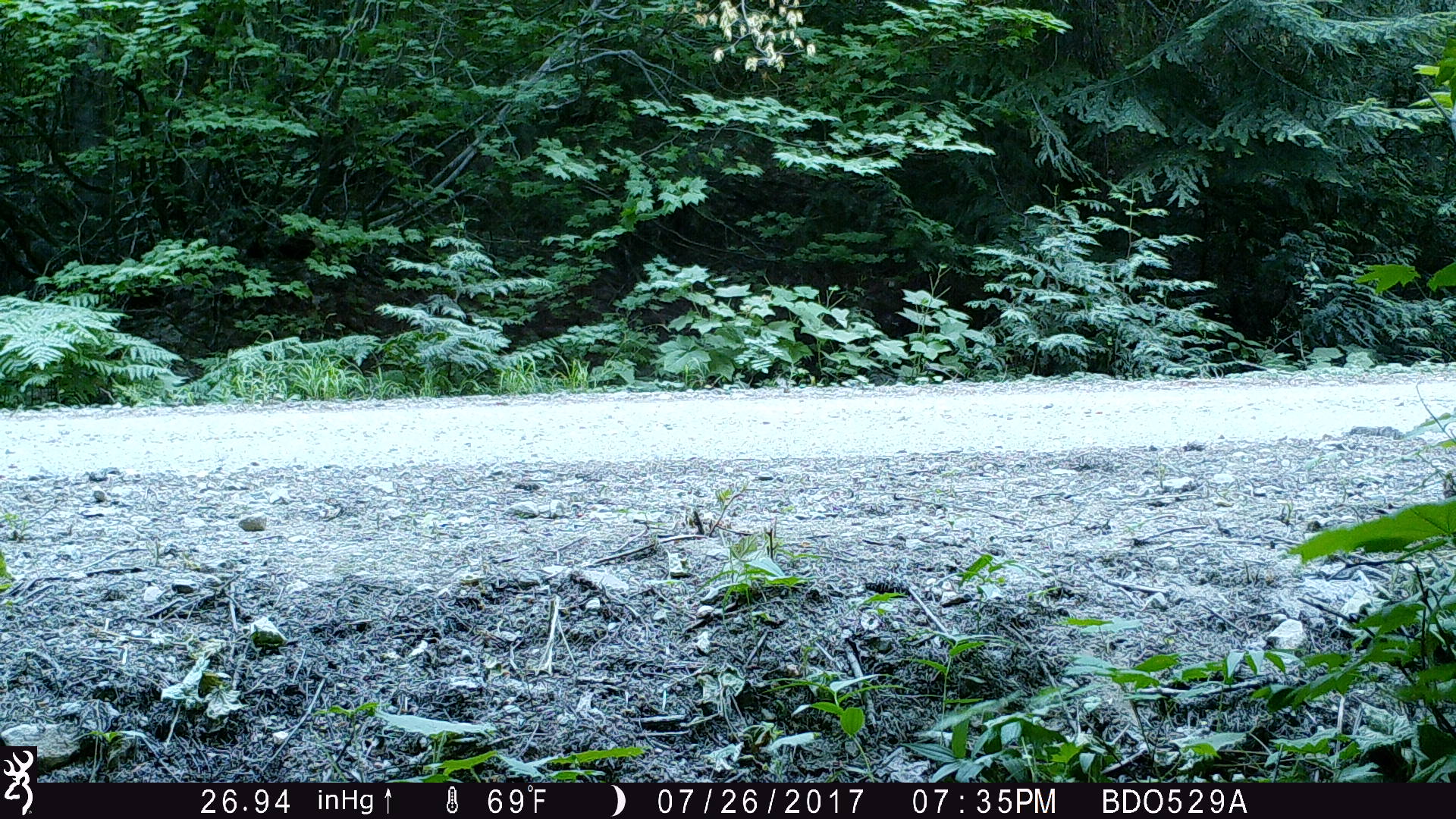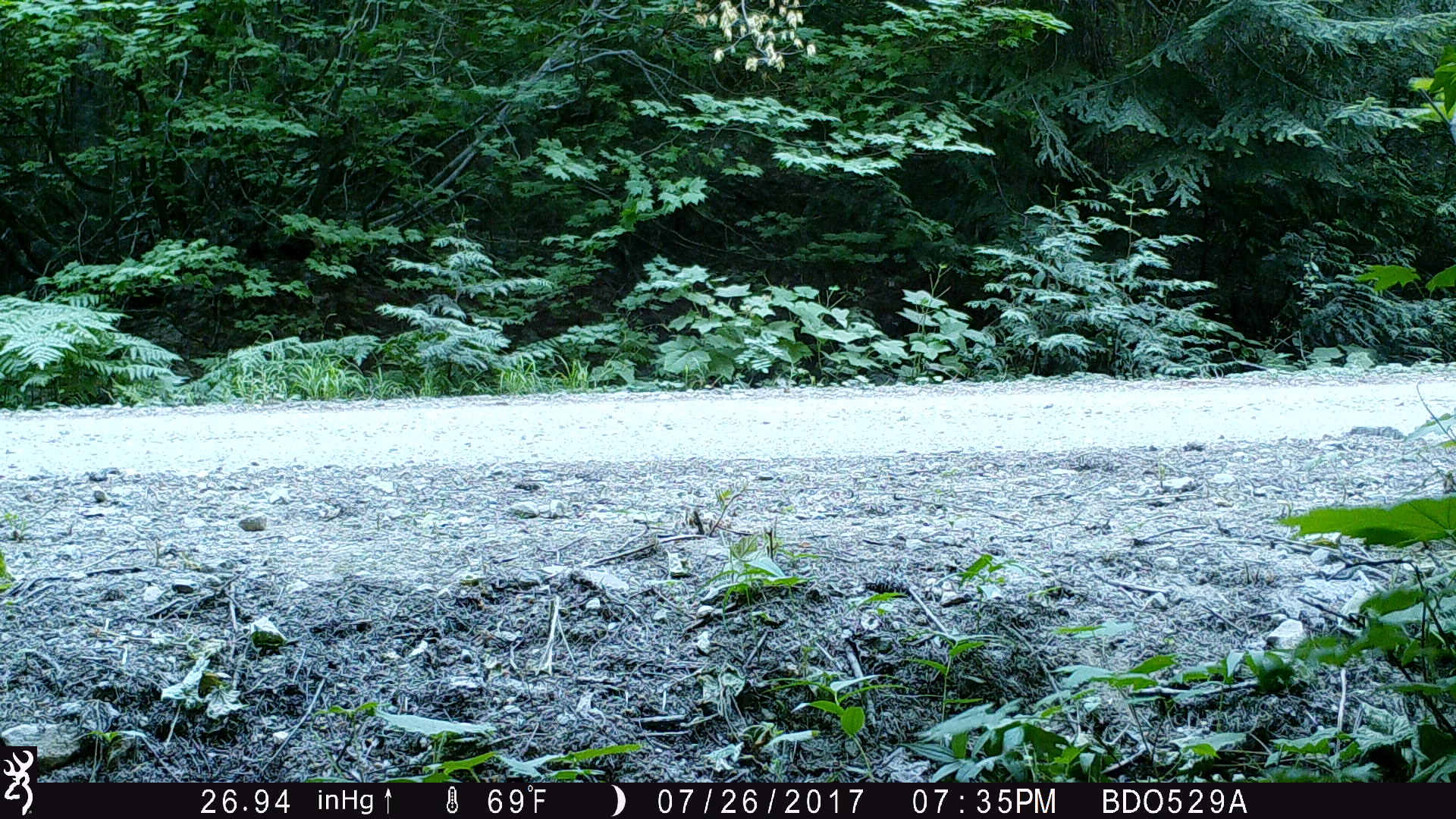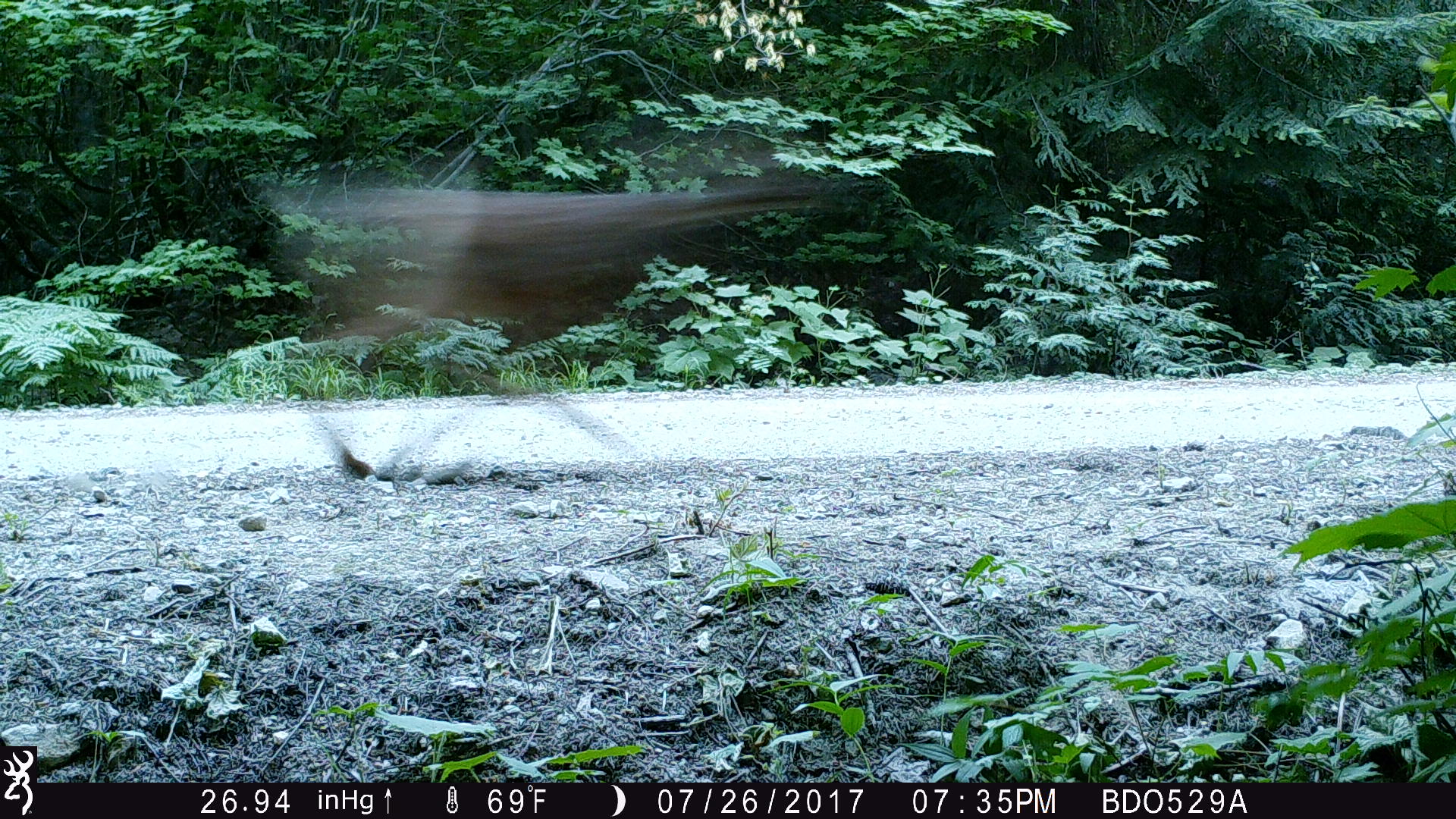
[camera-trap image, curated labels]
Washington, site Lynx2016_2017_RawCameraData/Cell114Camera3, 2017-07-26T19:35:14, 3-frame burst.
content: unidentified animal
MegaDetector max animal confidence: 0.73